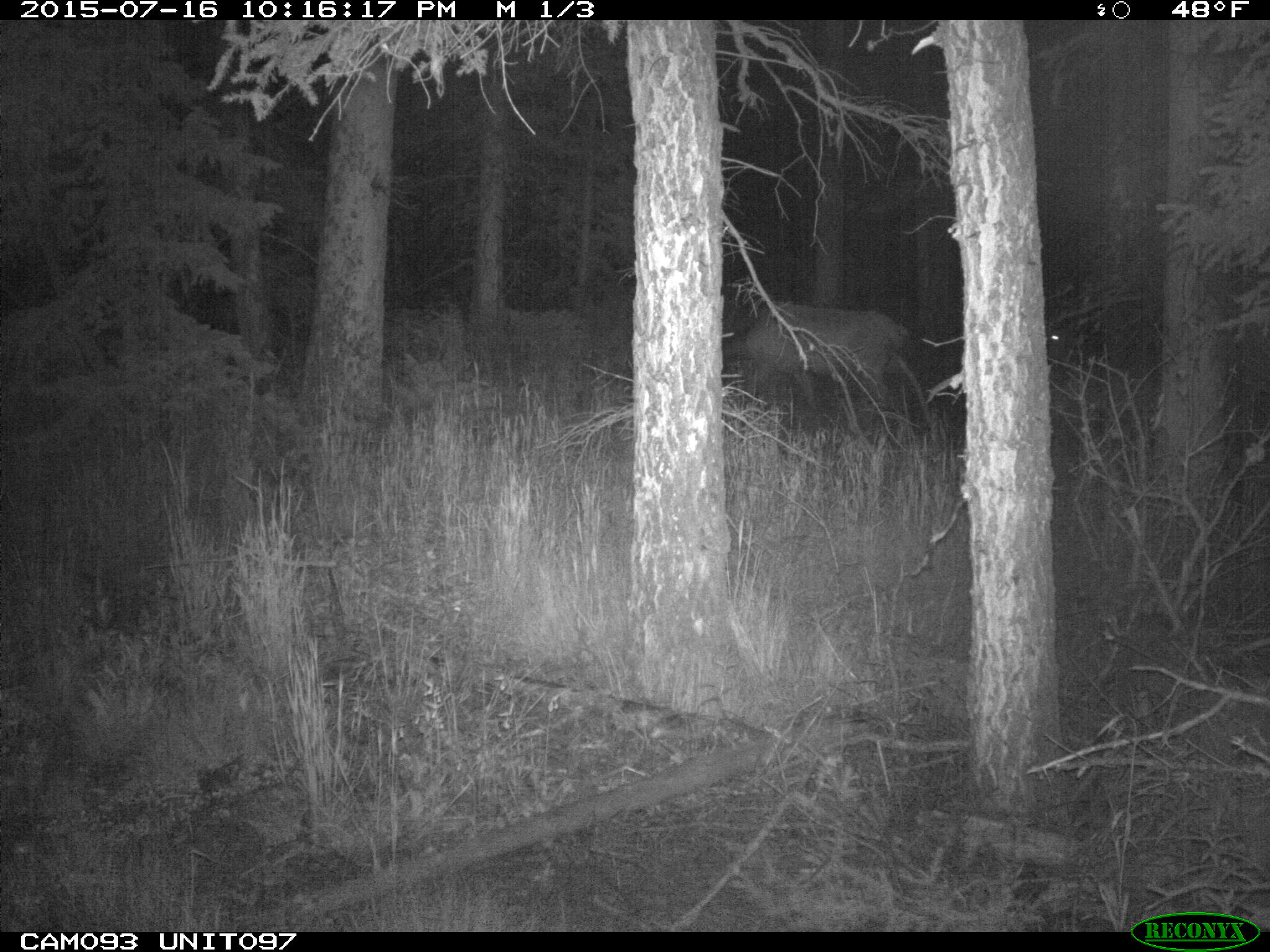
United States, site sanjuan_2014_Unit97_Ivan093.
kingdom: Animalia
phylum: Chordata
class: Mammalia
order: Artiodactyla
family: Cervidae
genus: Cervus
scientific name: Cervus elaphus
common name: red deer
Cervus elaphus (red deer).